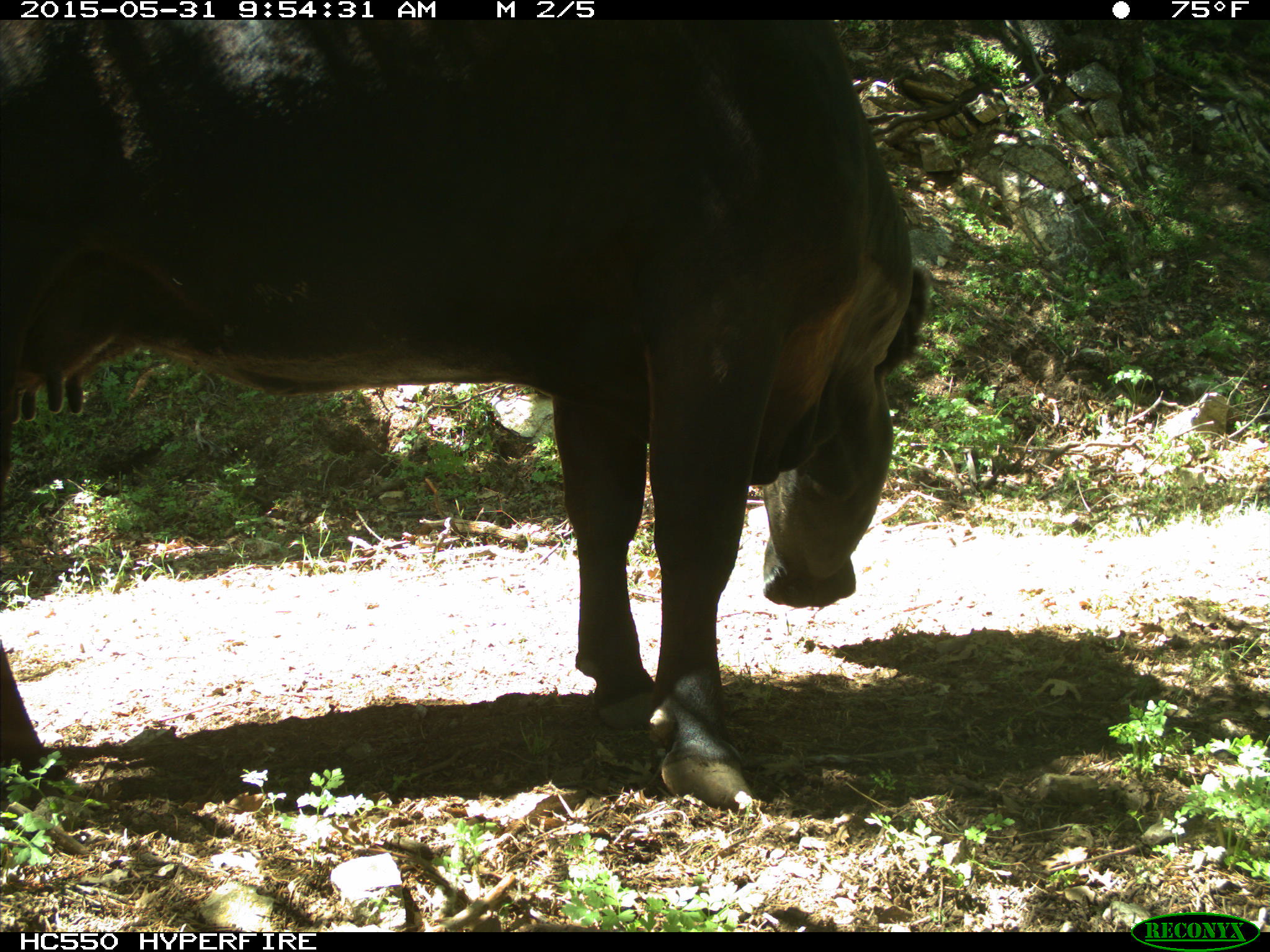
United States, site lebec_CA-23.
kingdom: Animalia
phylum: Chordata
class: Mammalia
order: Artiodactyla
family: Bovidae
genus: Bos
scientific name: Bos taurus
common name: domestic cow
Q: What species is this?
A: Bos taurus (domestic cow).